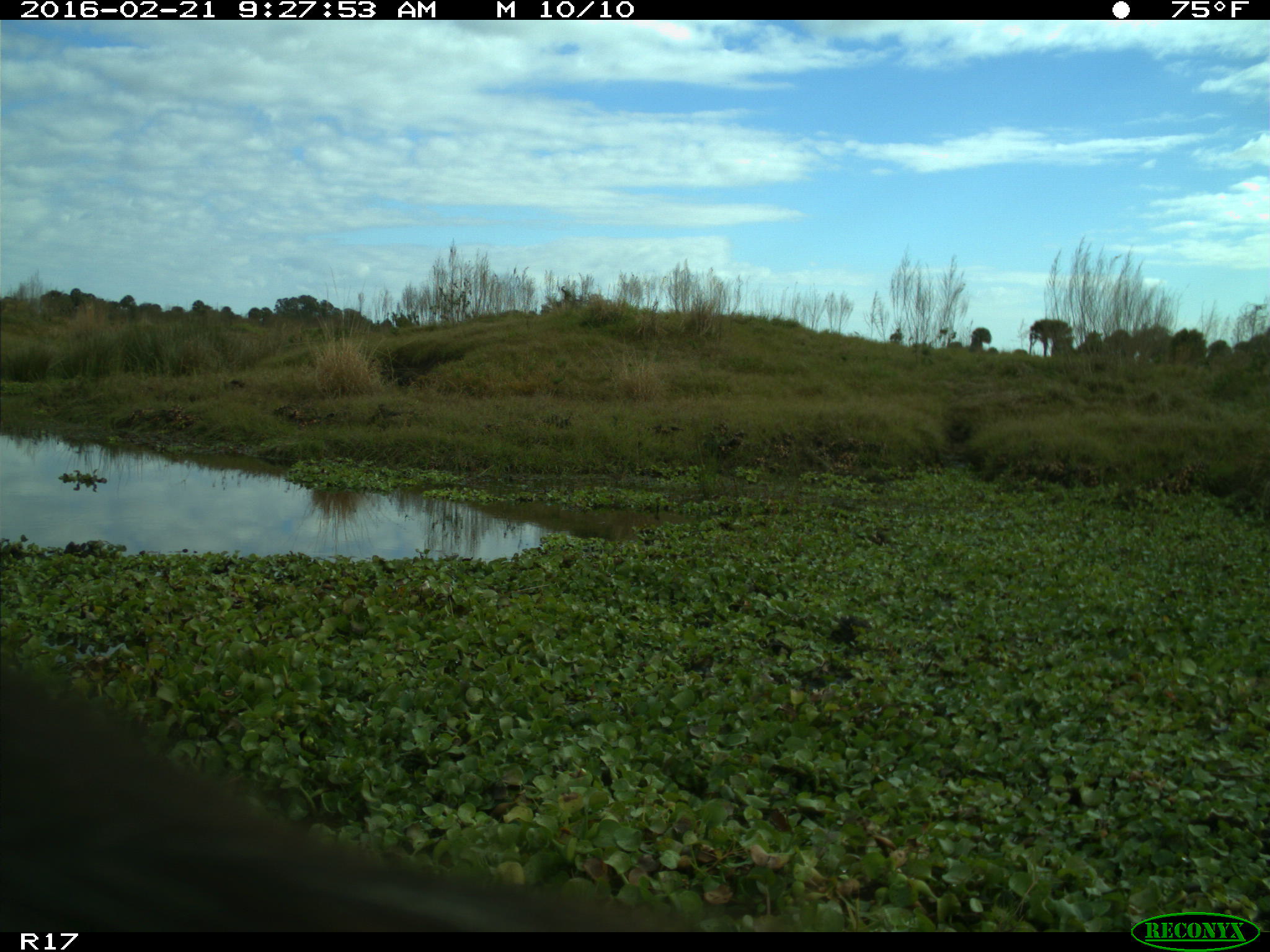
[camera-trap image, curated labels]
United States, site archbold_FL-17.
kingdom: Animalia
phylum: Chordata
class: Mammalia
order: Artiodactyla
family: Bovidae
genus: Bos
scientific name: Bos taurus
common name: domestic cow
Bos taurus (domestic cow).